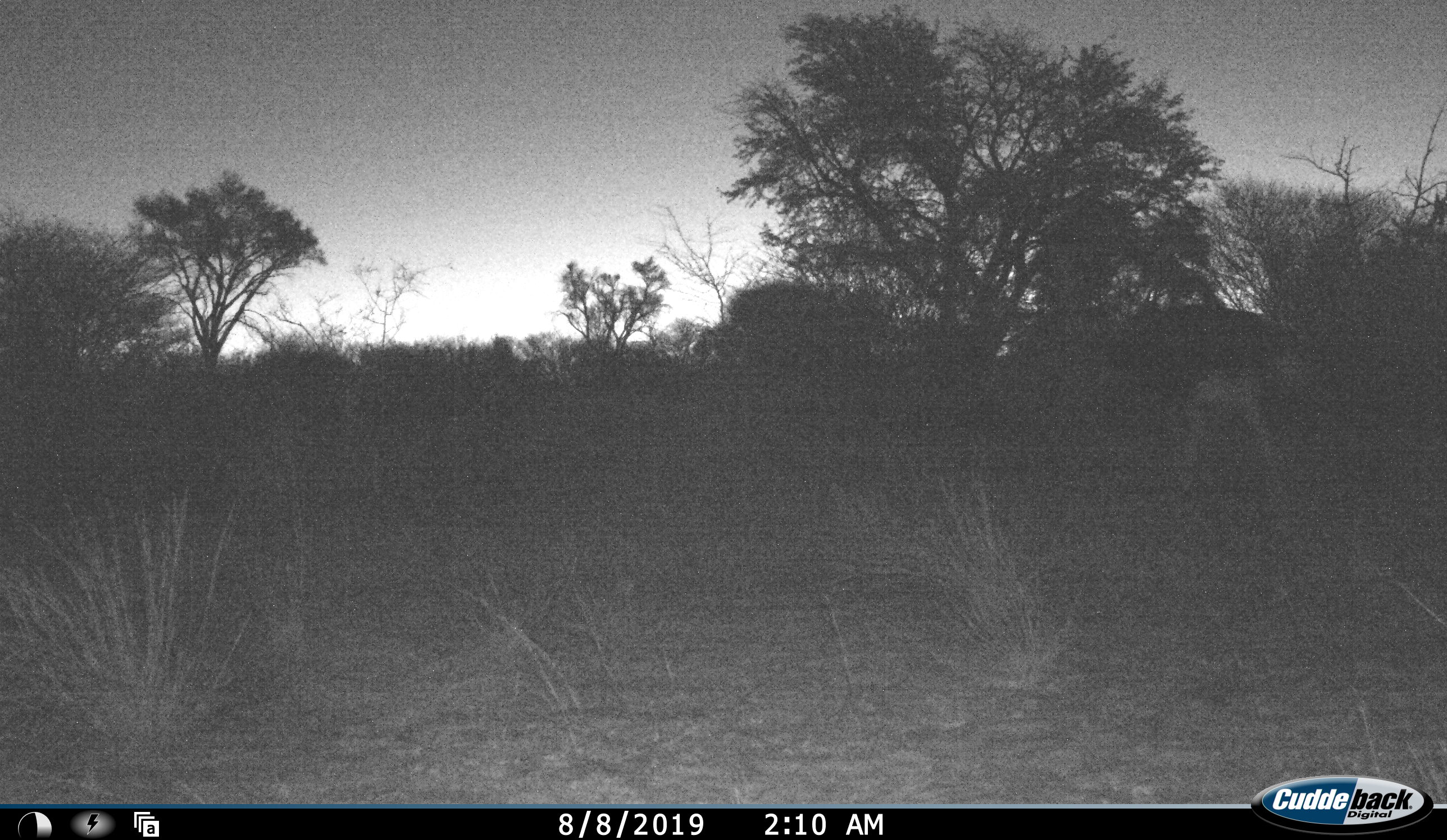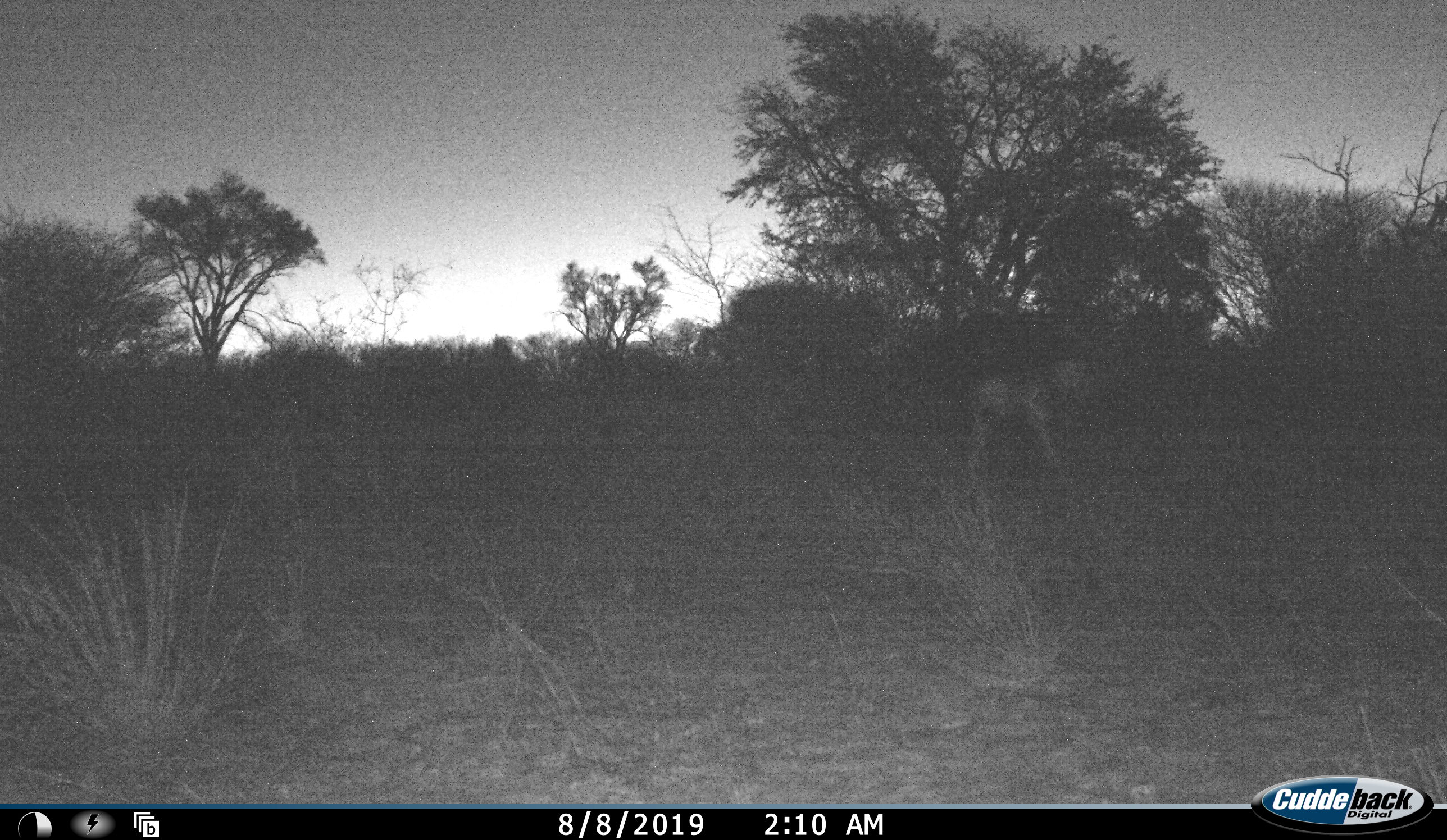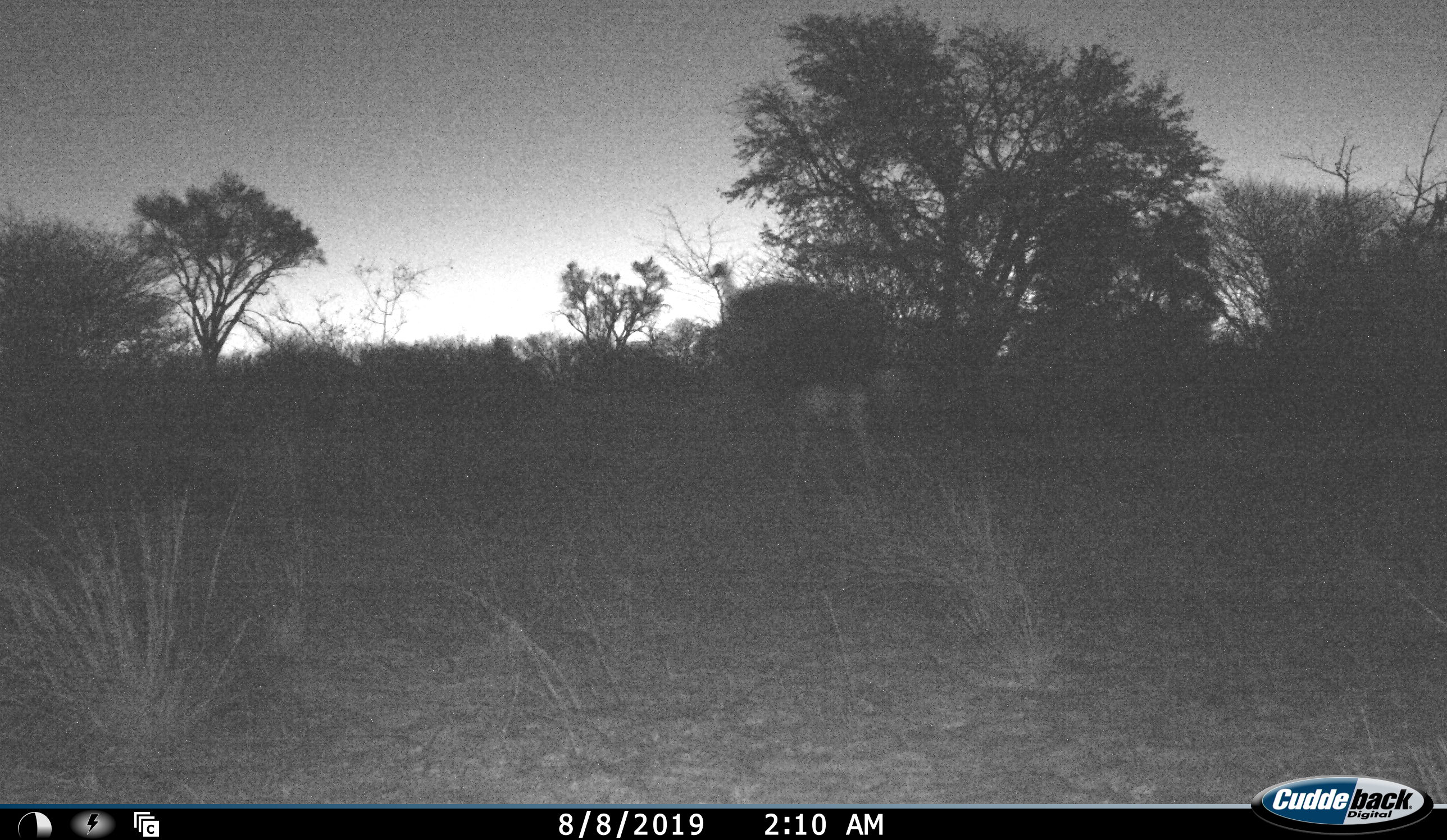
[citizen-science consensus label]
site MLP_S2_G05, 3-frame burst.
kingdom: Animalia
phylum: Chordata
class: Aves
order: Struthioniformes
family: Struthionidae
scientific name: Struthionidae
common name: ostrich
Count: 1.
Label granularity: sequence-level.